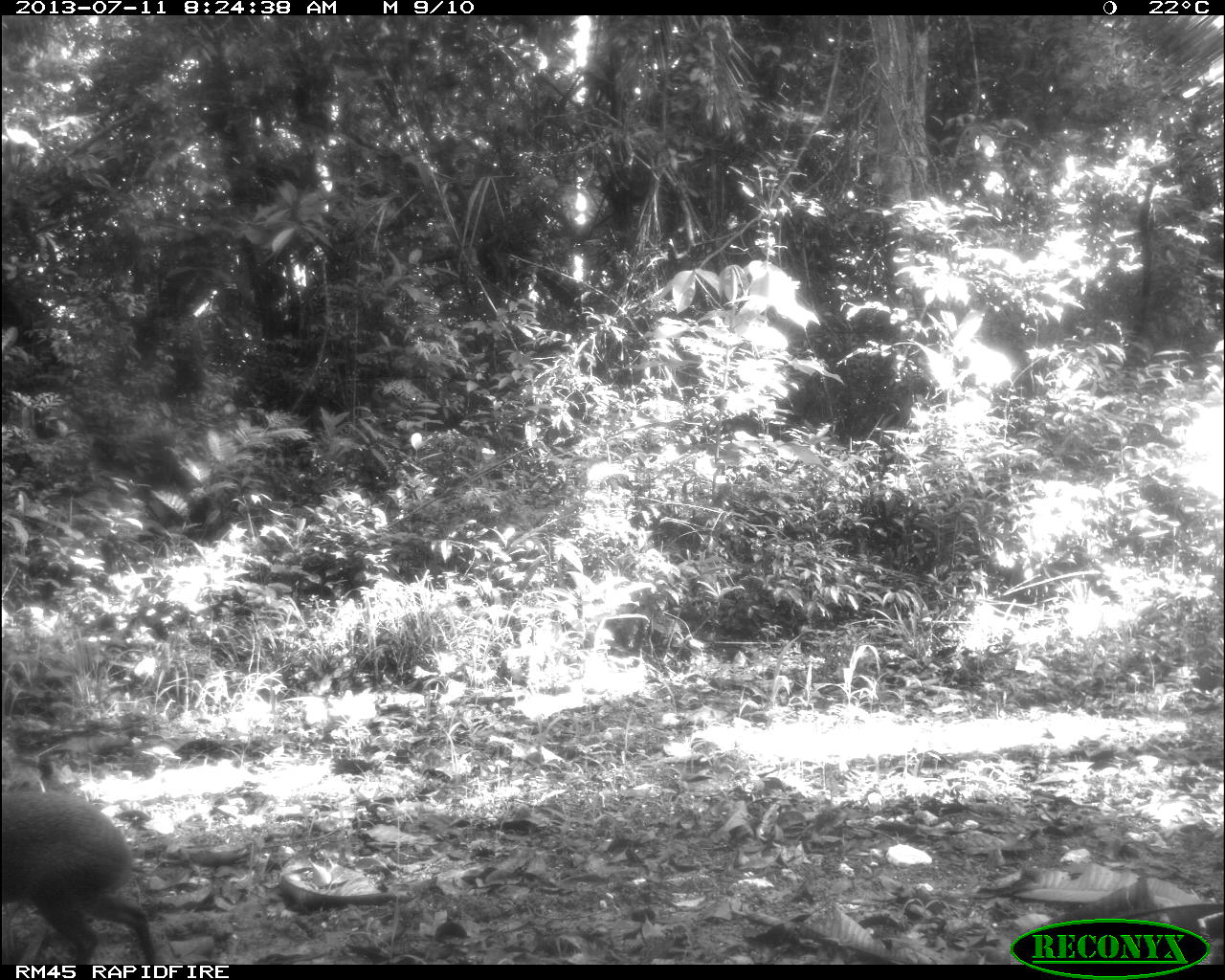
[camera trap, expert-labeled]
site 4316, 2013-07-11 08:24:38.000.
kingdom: Animalia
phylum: Chordata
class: Mammalia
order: Rodentia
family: Dasyproctidae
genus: Dasyprocta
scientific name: Dasyprocta punctata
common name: central american agouti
Dasyprocta punctata (central american agouti), count 1.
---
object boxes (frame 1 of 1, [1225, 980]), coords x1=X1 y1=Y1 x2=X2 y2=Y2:
dasyprocta punctata: x1=2 y1=790 x2=155 y2=964